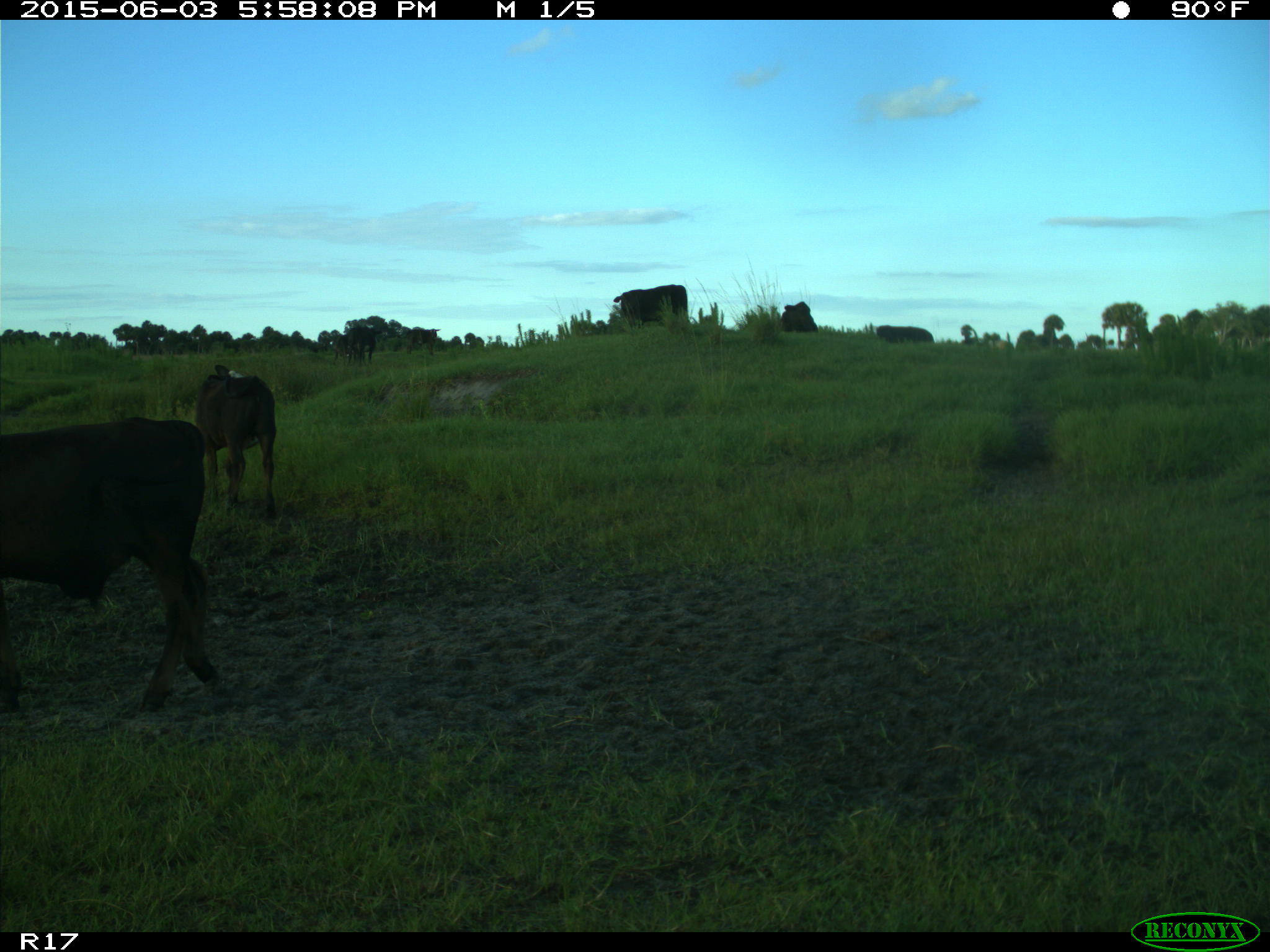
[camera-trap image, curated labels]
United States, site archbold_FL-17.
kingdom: Animalia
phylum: Chordata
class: Mammalia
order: Artiodactyla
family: Bovidae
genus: Bos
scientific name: Bos taurus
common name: domestic cow